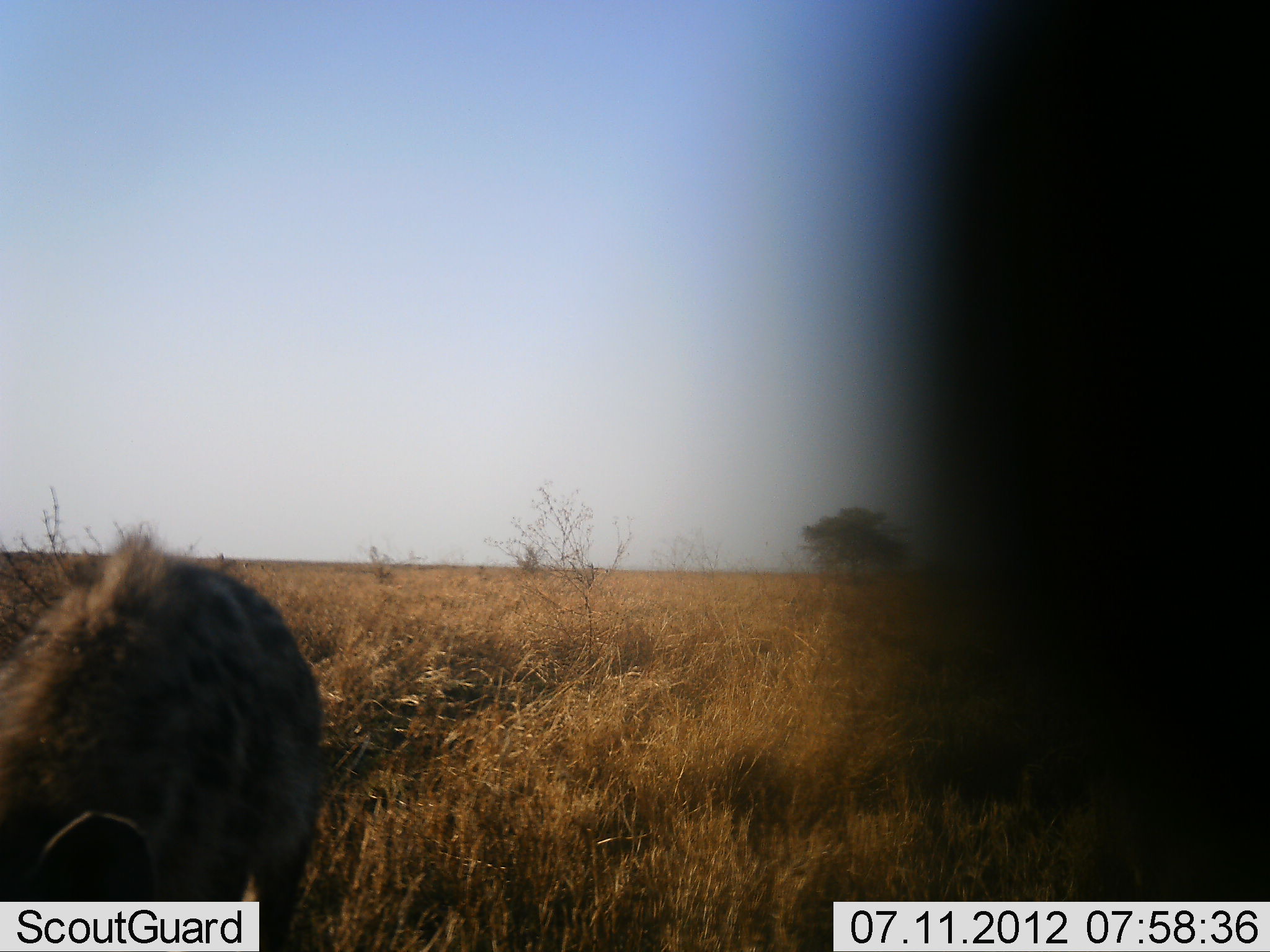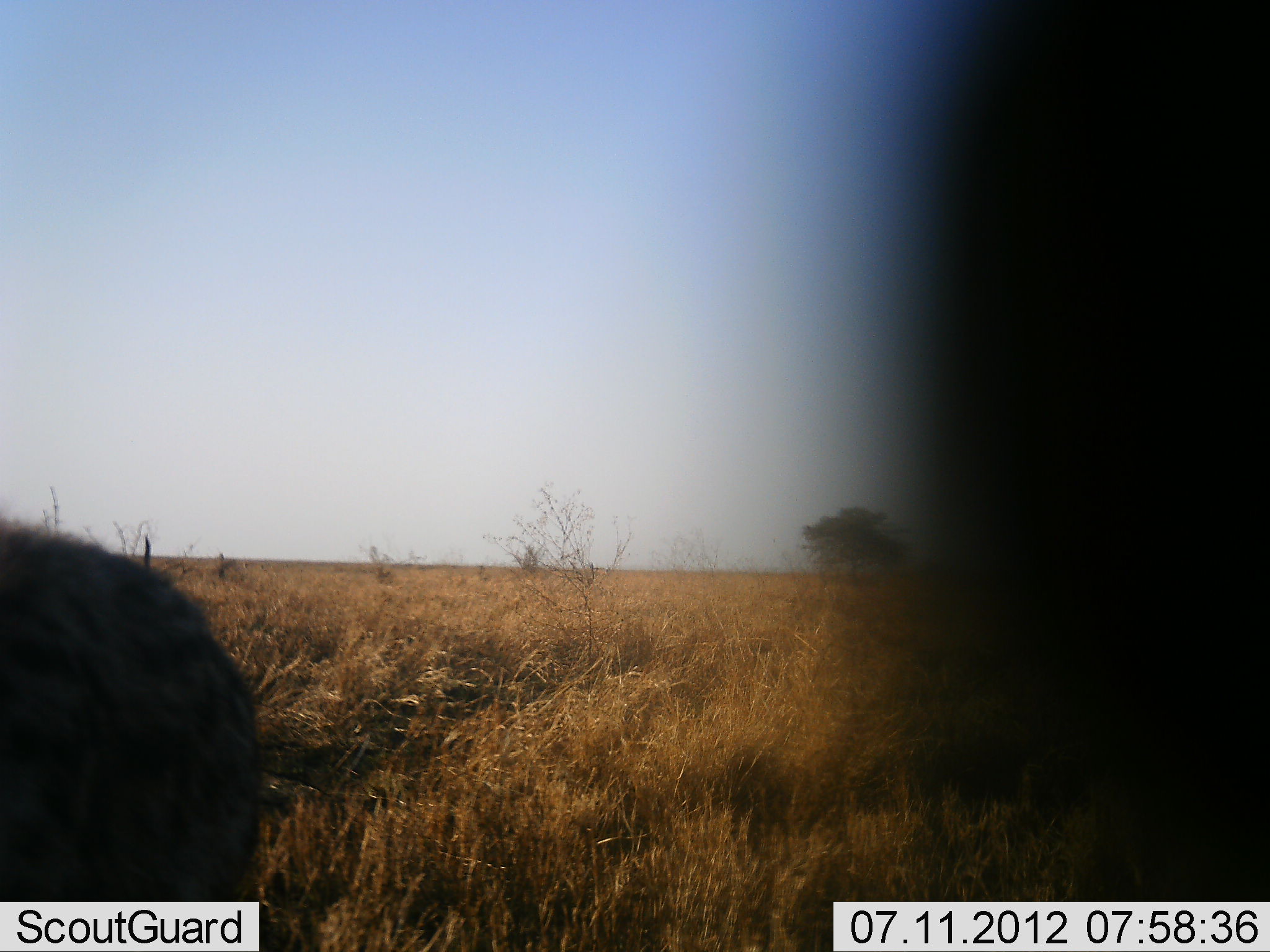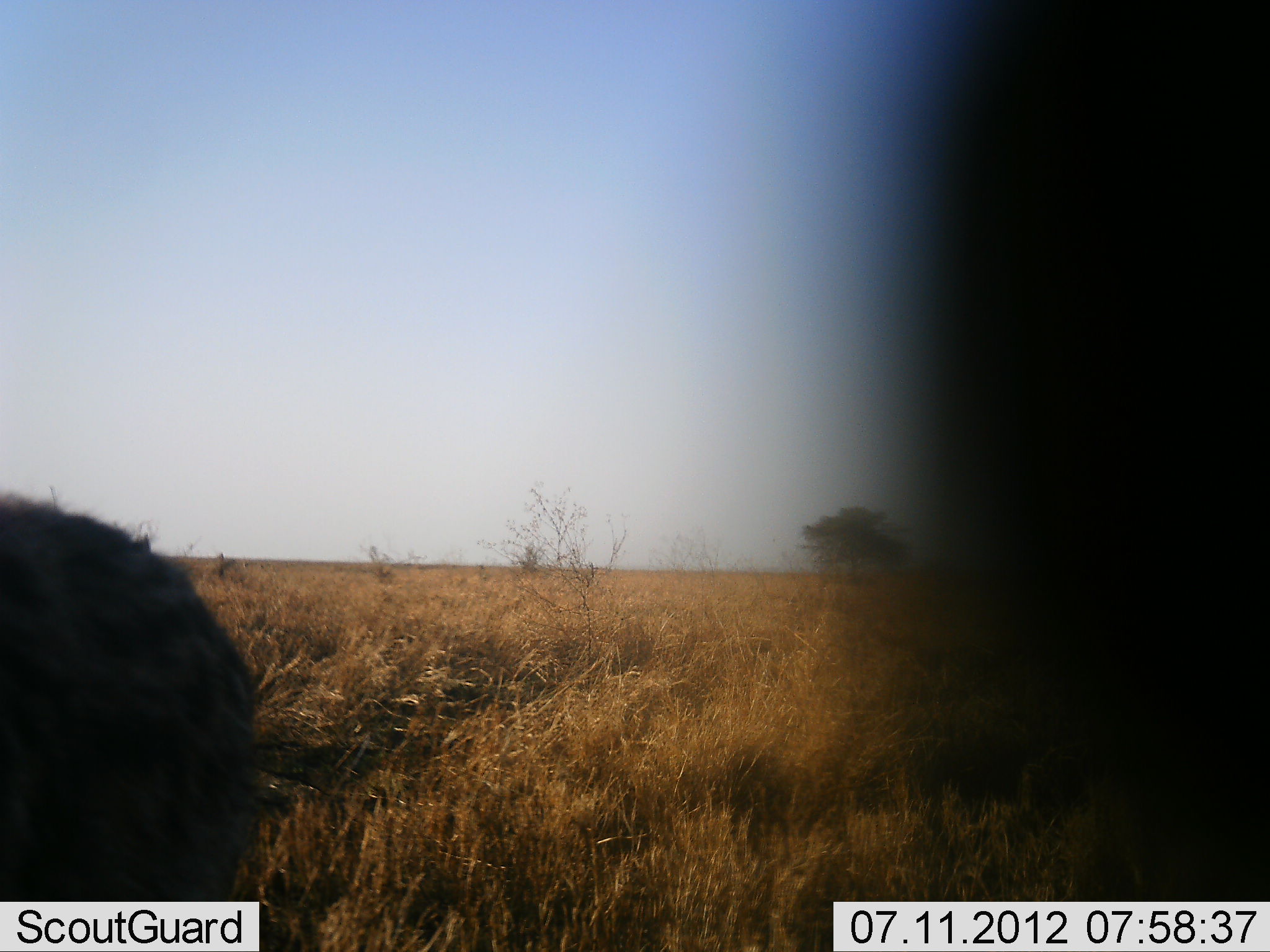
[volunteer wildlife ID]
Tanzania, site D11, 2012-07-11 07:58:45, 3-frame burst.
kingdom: Animalia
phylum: Chordata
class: Mammalia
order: Carnivora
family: Hyaenidae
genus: Crocuta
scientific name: Crocuta crocuta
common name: spotted hyena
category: hyenaspotted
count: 1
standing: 30%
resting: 0%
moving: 70%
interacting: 0%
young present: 0%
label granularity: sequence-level